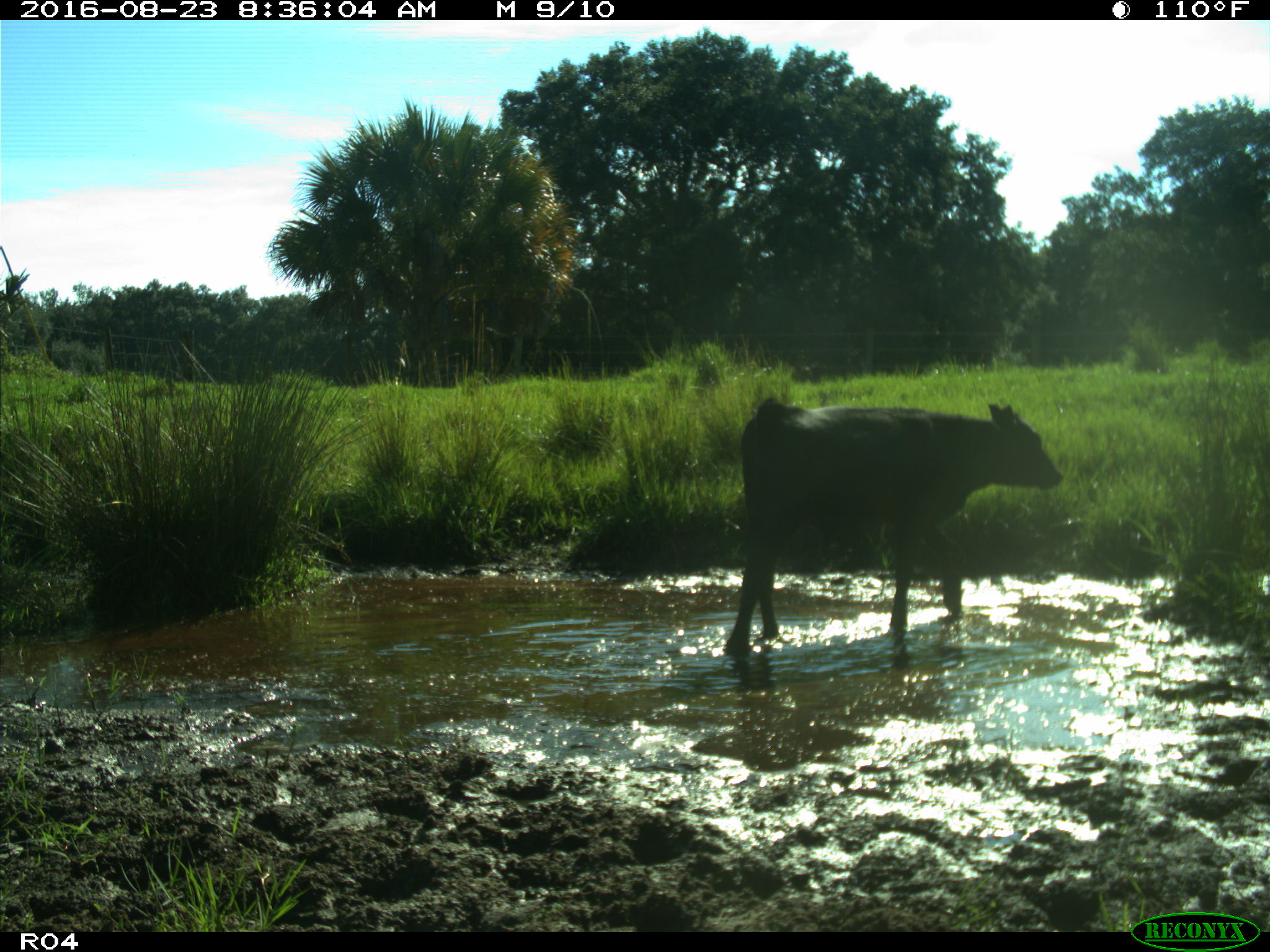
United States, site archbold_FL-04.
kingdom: Animalia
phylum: Chordata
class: Mammalia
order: Artiodactyla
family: Bovidae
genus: Bos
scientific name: Bos taurus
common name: domestic cow